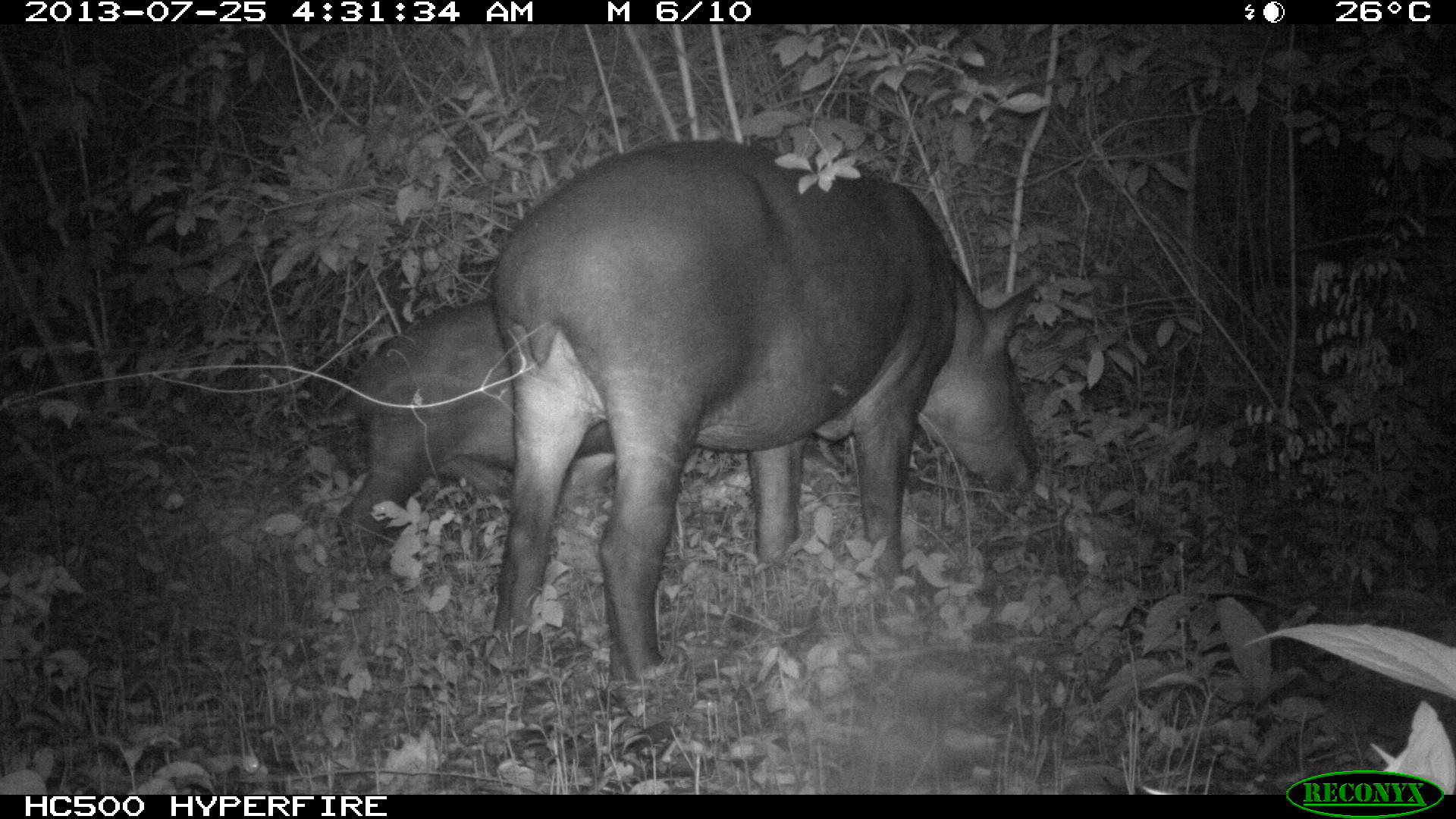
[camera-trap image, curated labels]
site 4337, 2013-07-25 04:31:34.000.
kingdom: Animalia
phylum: Chordata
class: Mammalia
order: Perissodactyla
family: Tapiridae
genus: Tapirus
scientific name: Tapirus bairdii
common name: baird's tapir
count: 2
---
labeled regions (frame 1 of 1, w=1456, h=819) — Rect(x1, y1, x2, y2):
tapirus bairdii: Rect(492, 139, 1038, 694); Rect(320, 297, 619, 571)